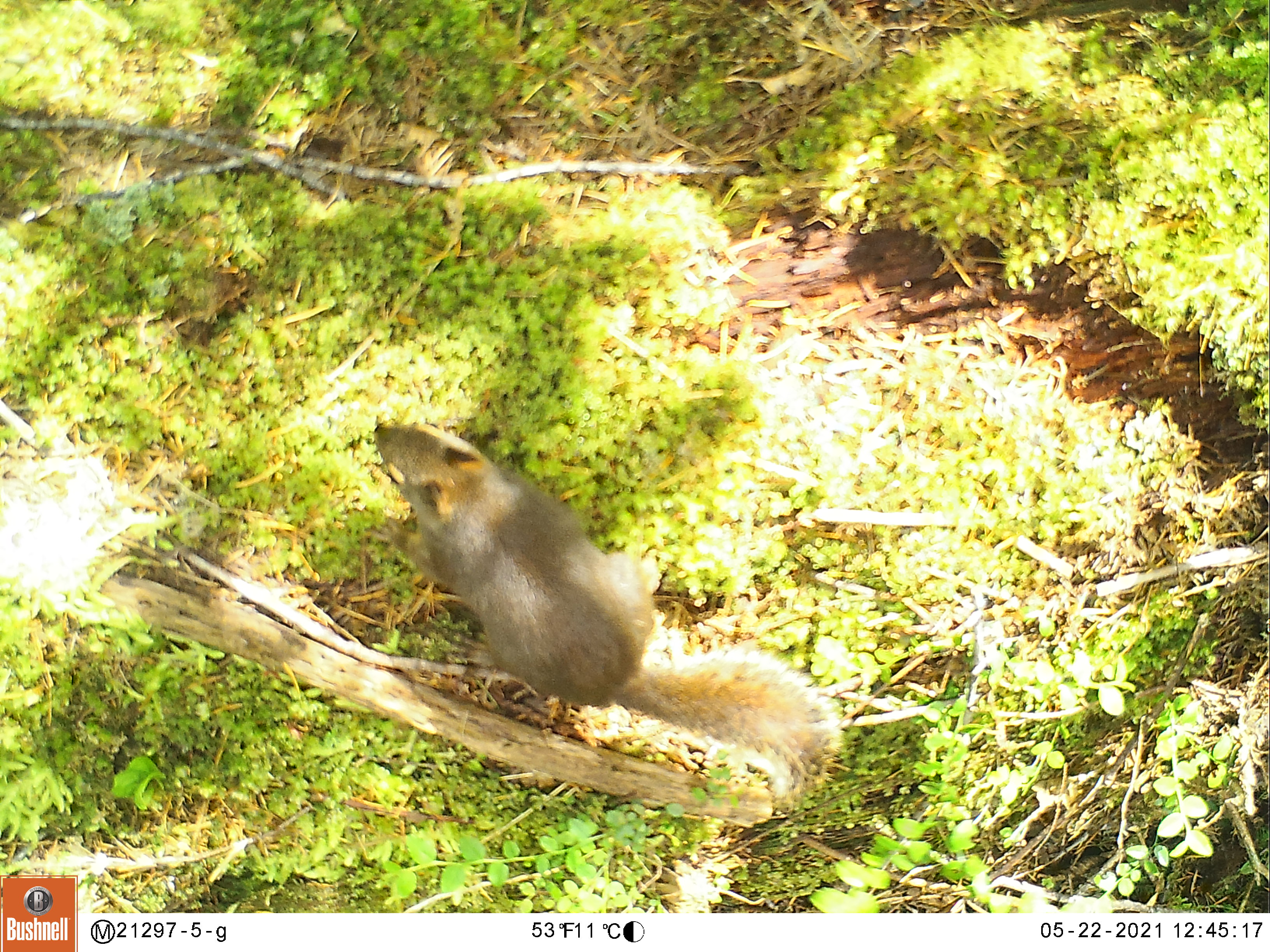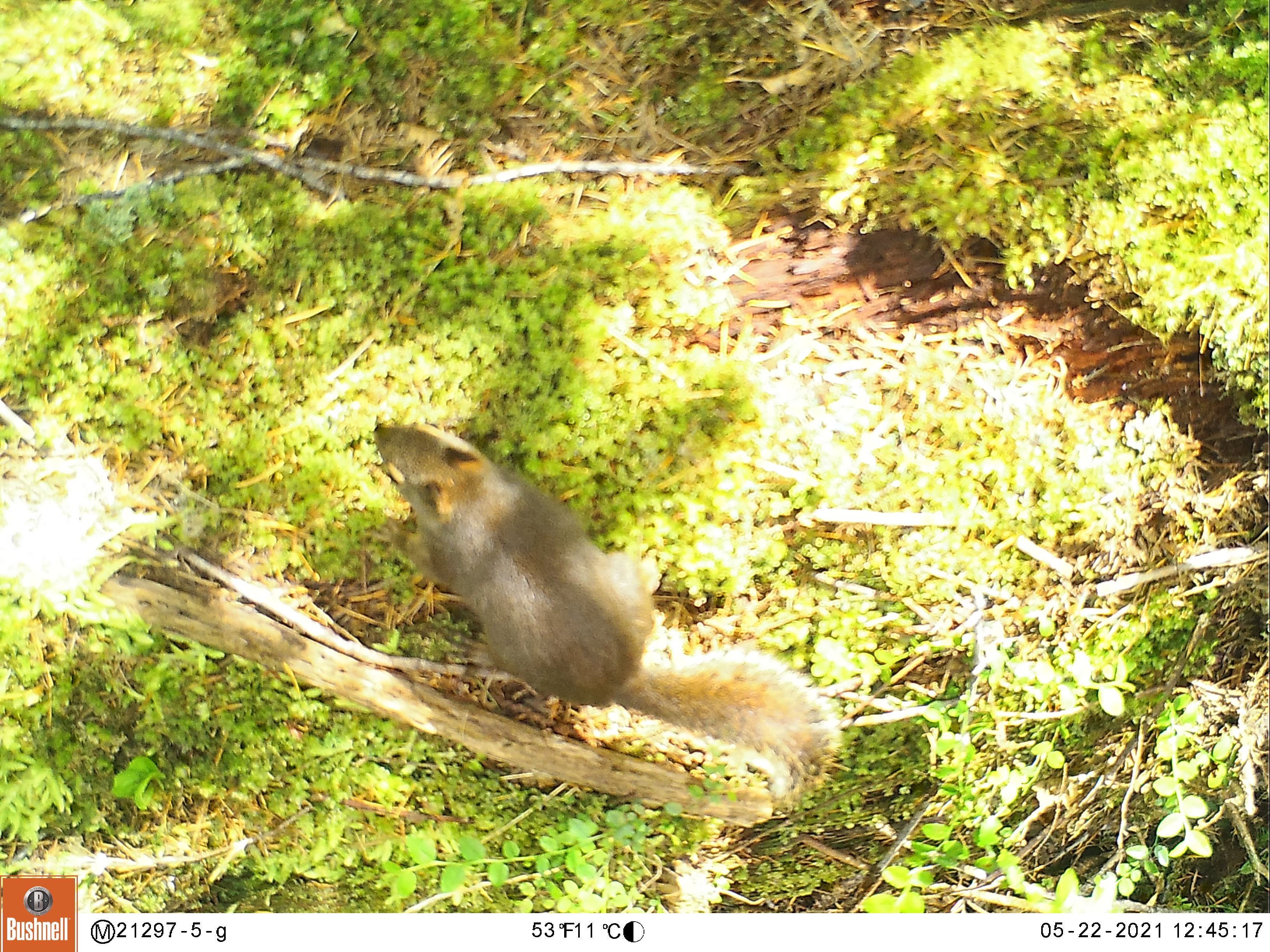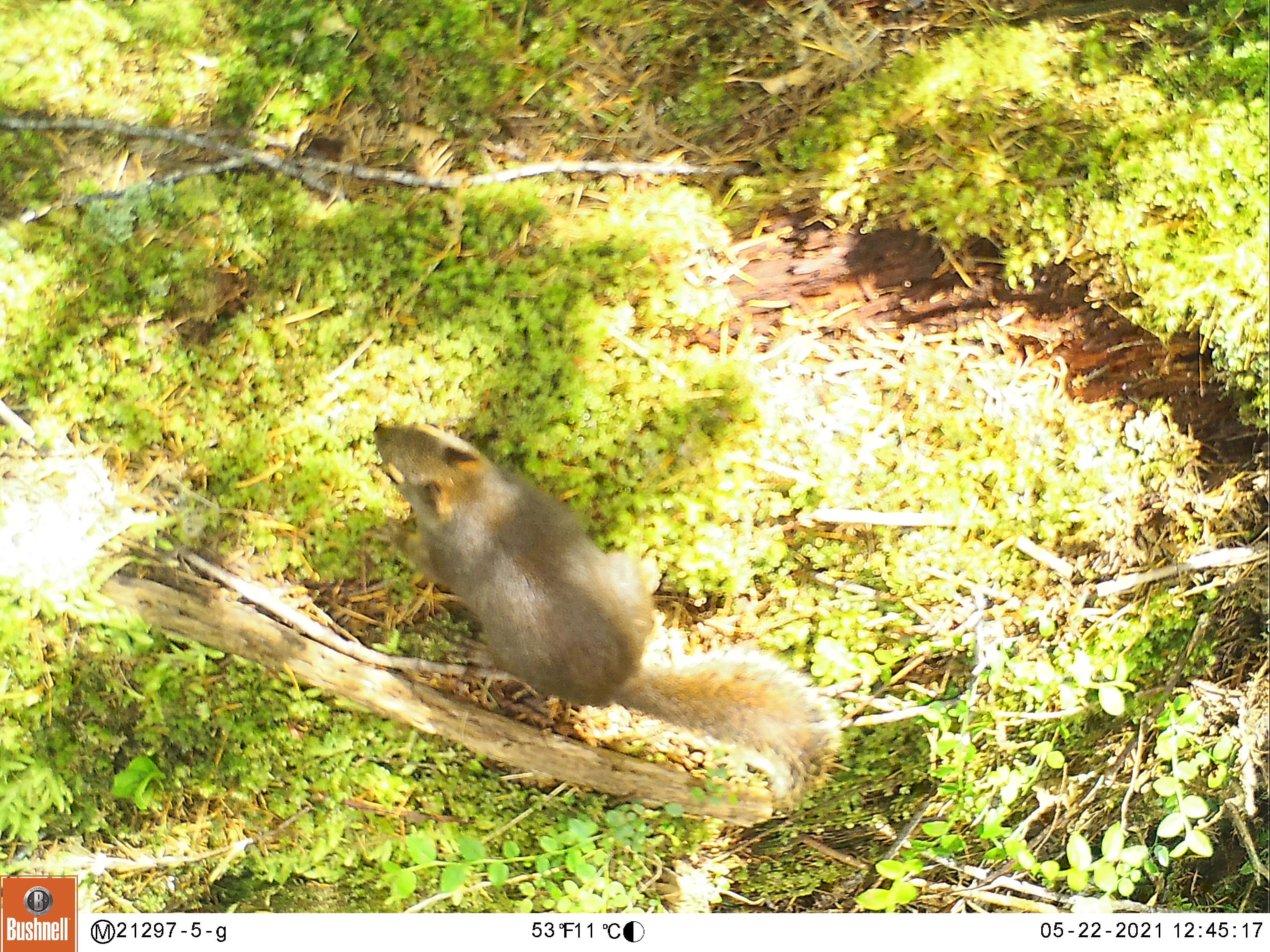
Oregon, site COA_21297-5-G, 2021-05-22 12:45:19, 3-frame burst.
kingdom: Animalia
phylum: Chordata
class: Mammalia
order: Rodentia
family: Sciuridae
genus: Tamiasciurus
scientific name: Tamiasciurus douglasii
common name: douglas squirrel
Douglas squirrel (Tamiasciurus douglasii).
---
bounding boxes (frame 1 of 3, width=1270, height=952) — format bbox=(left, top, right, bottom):
douglas squirrel: bbox=(369, 415, 851, 790)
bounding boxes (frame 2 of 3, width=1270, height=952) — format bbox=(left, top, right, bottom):
douglas squirrel: bbox=(364, 419, 844, 783)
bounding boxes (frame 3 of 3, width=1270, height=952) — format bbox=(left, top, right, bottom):
douglas squirrel: bbox=(370, 416, 841, 799)